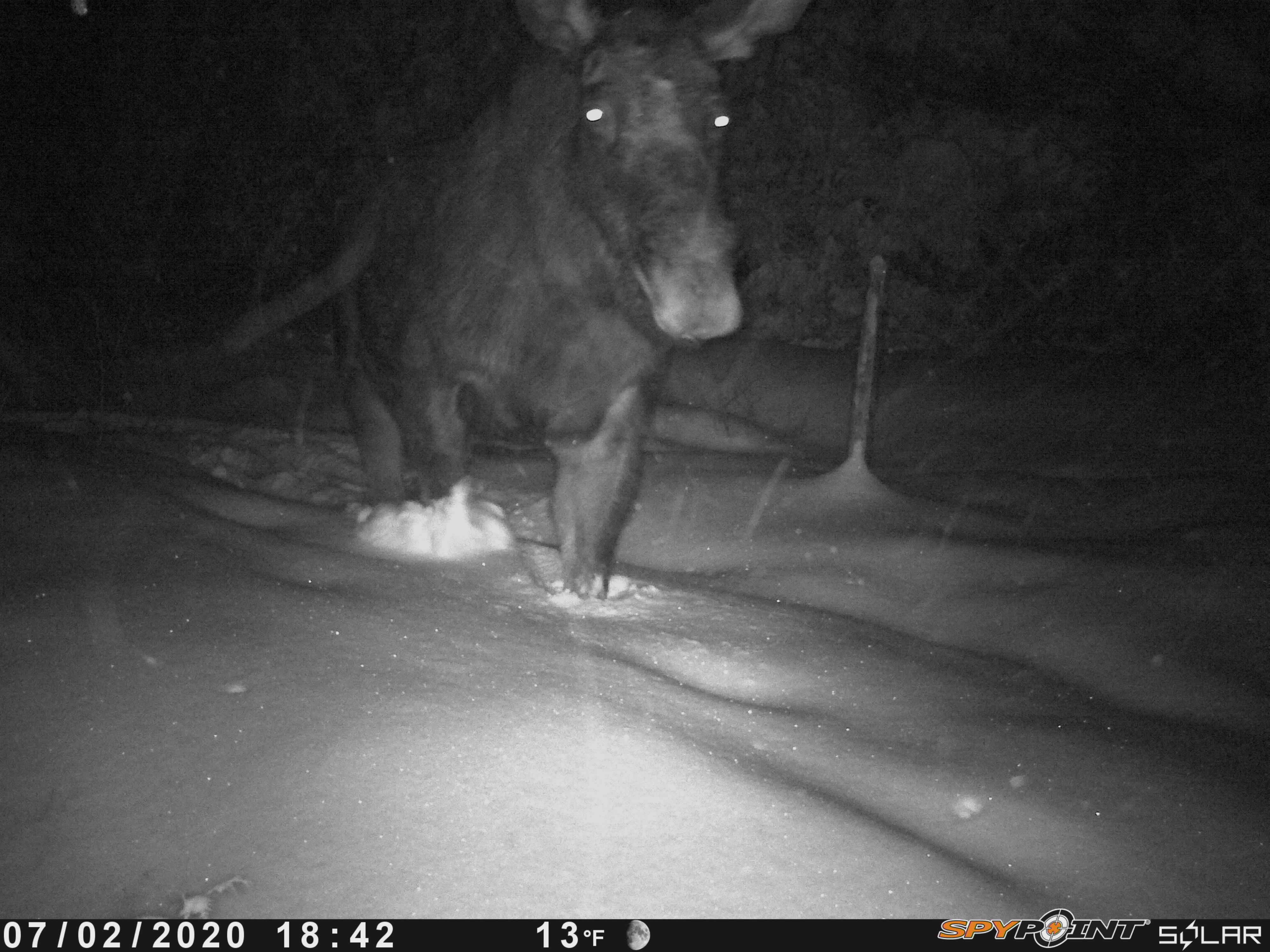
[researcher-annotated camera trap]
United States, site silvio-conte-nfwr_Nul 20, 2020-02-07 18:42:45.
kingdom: Animalia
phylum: Chordata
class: Mammalia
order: Artiodactyla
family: Cervidae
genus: Alces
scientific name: Alces alces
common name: moose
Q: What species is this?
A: Moose (Alces alces).